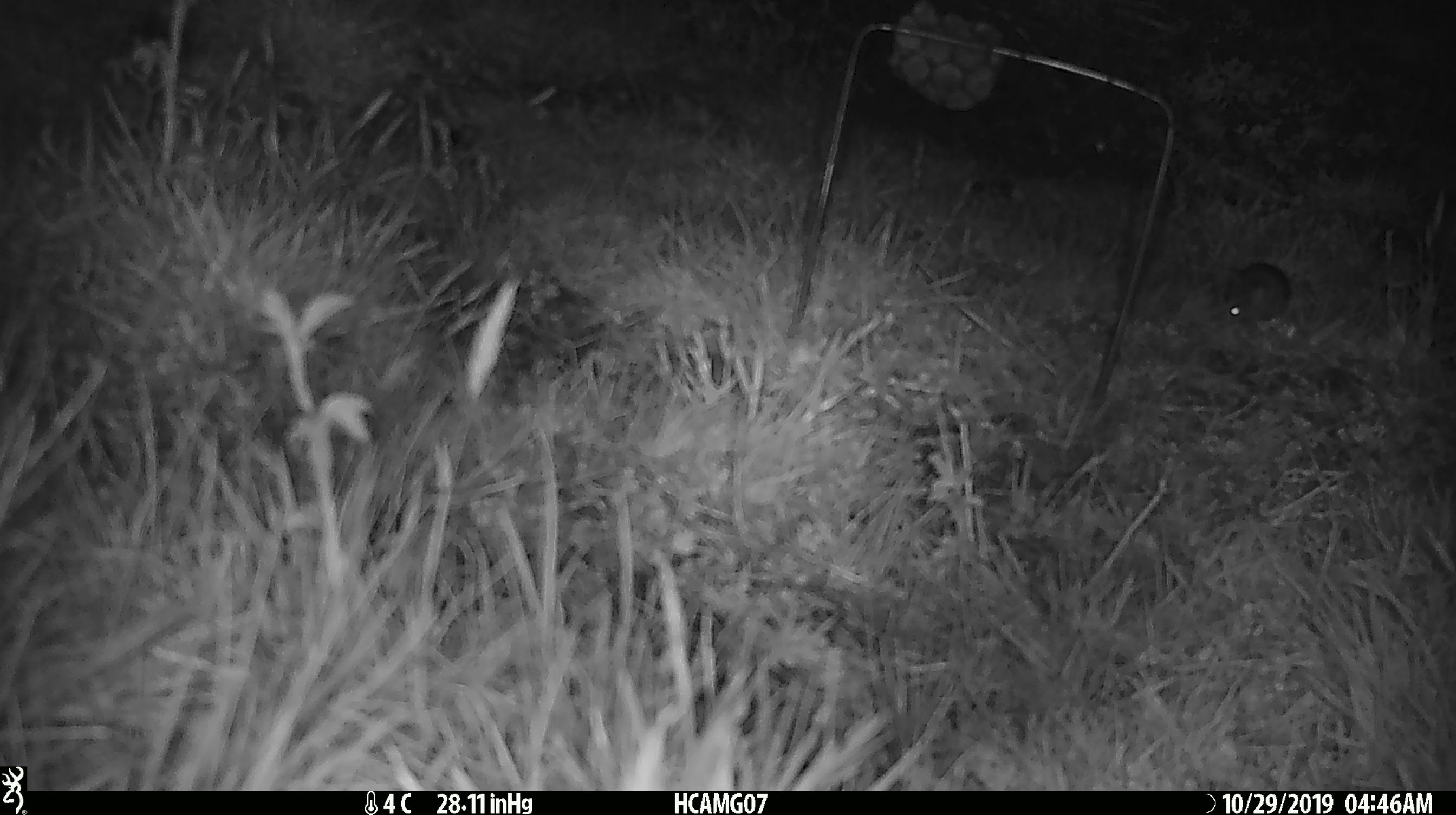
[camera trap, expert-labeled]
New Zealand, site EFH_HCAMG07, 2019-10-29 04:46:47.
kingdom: Animalia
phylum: Chordata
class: Mammalia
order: Rodentia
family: Muridae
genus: Mus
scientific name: Mus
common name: mouse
Mouse (Mus).